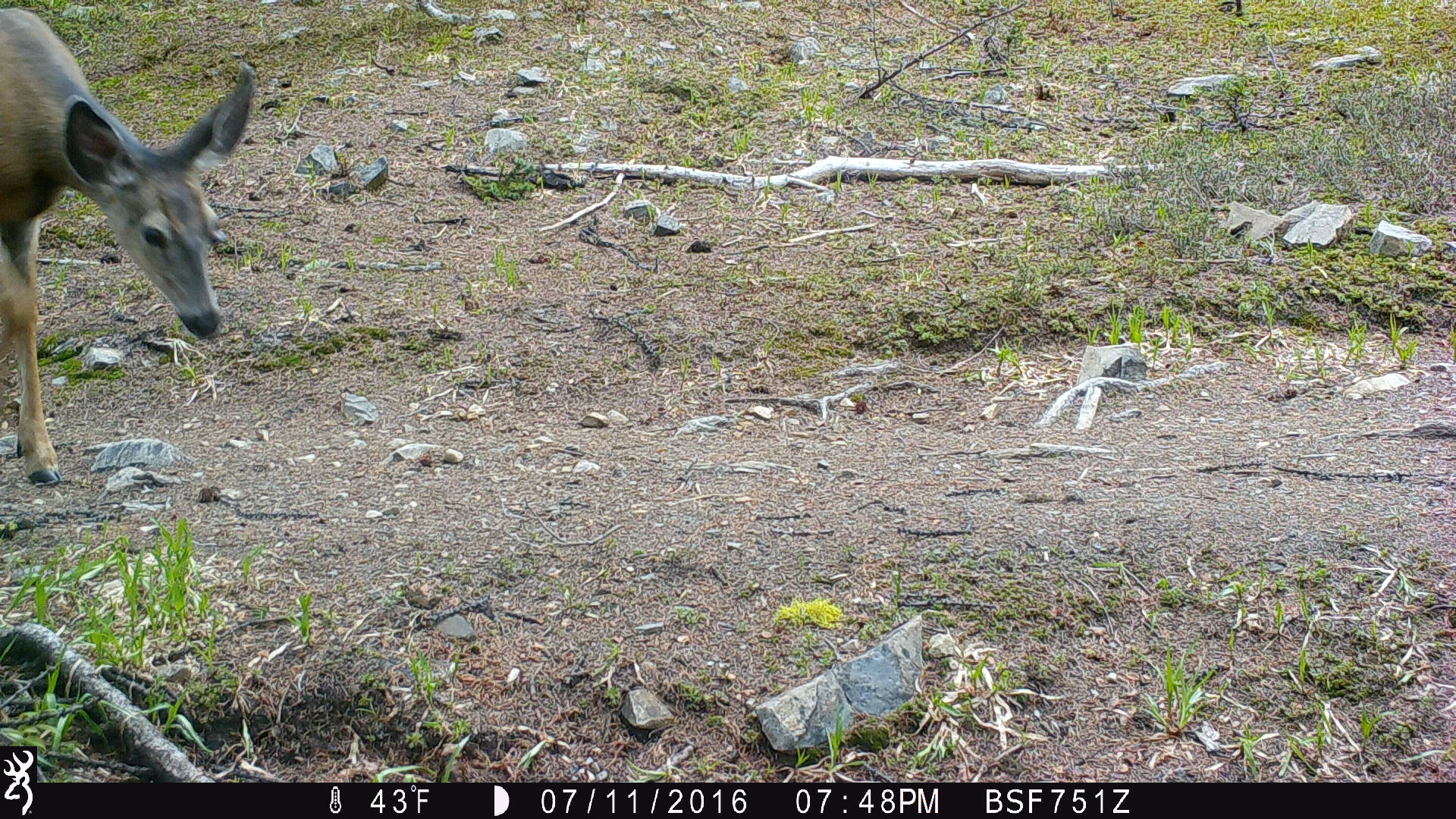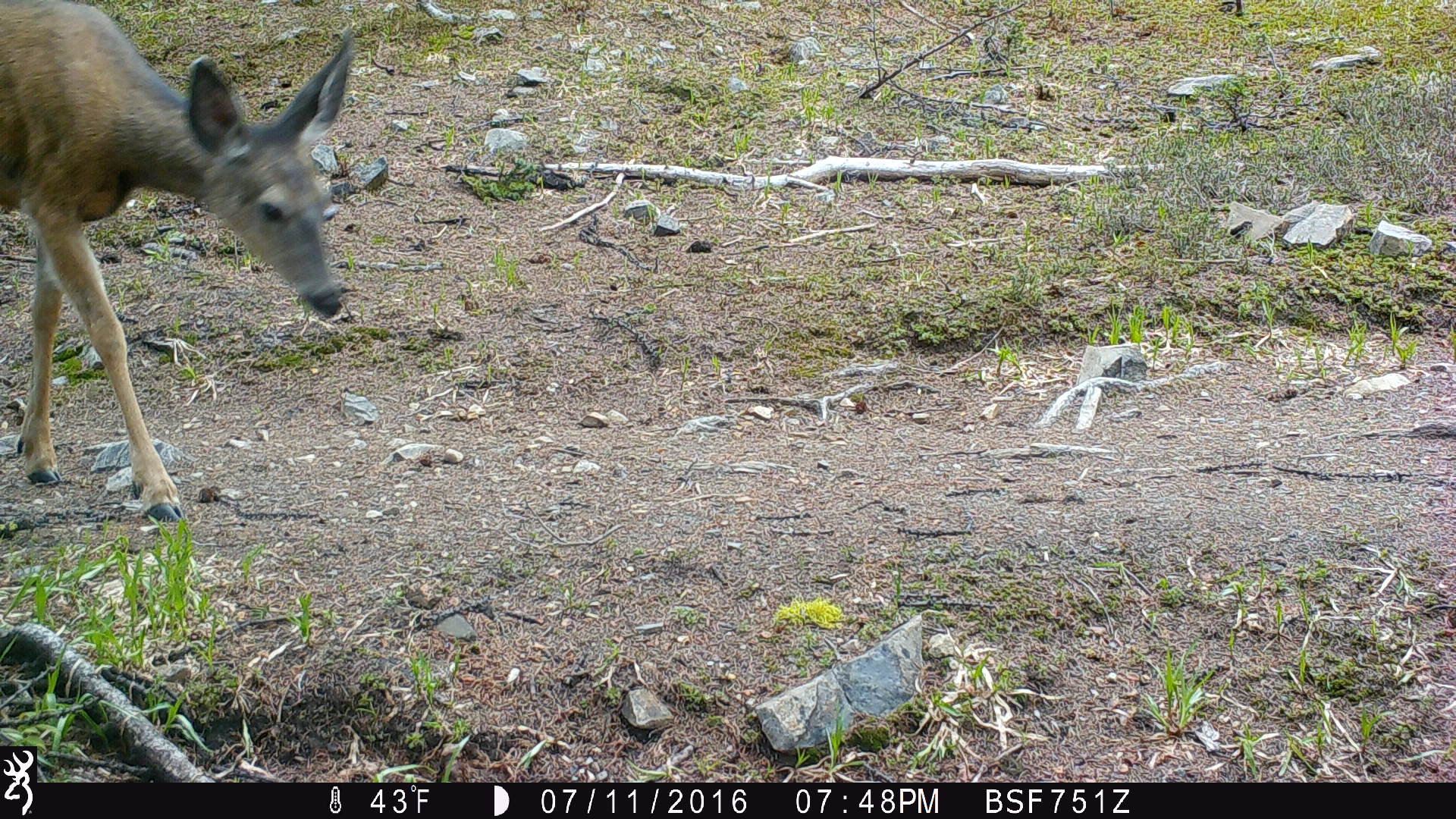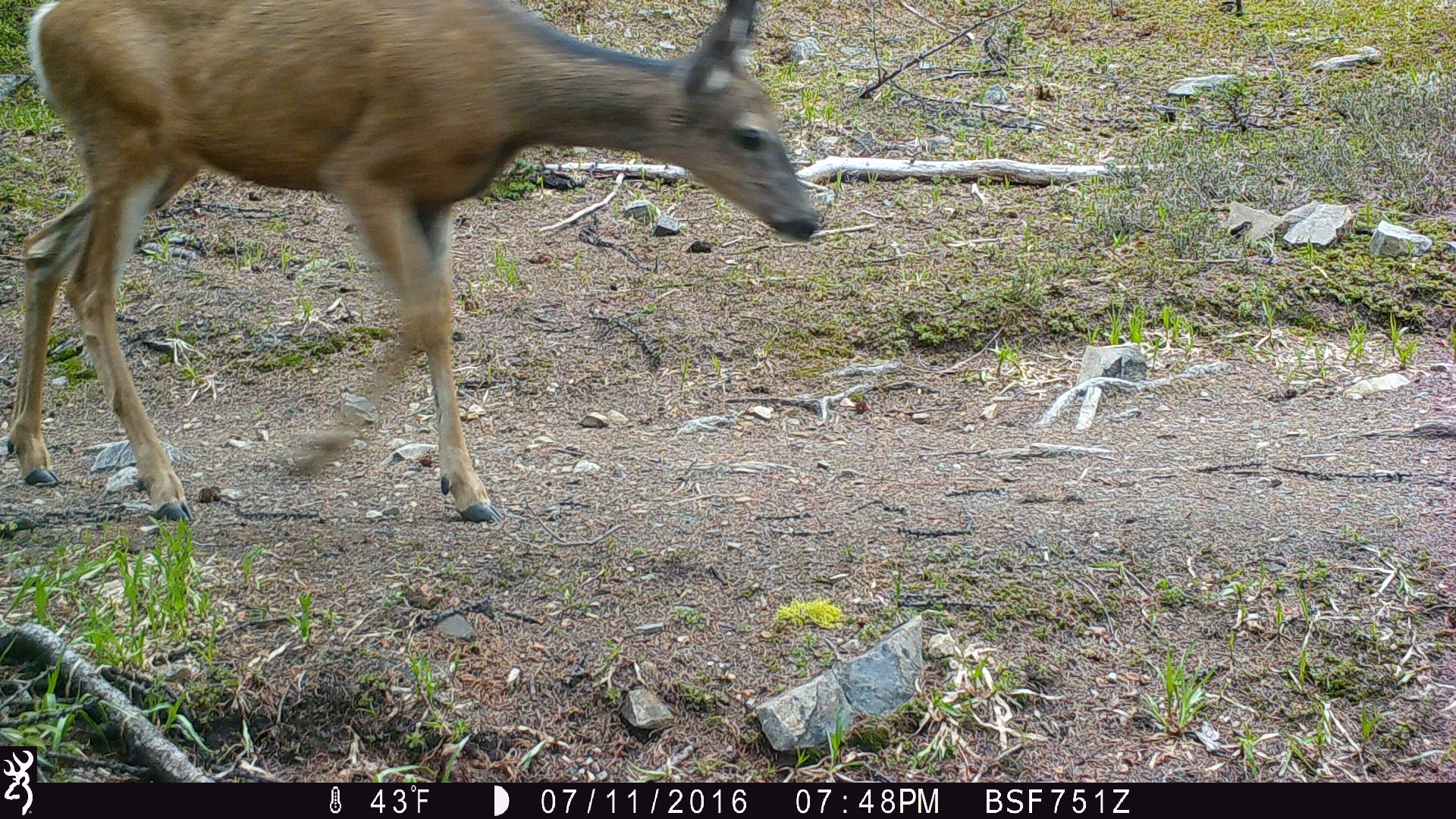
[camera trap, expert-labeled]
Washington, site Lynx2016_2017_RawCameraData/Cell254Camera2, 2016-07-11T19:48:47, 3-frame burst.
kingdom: Animalia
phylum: Chordata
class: Mammalia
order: Artiodactyla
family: Cervidae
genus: Odocoileus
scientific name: Odocoileus hemionus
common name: mule deer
Odocoileus hemionus (mule deer). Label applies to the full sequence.